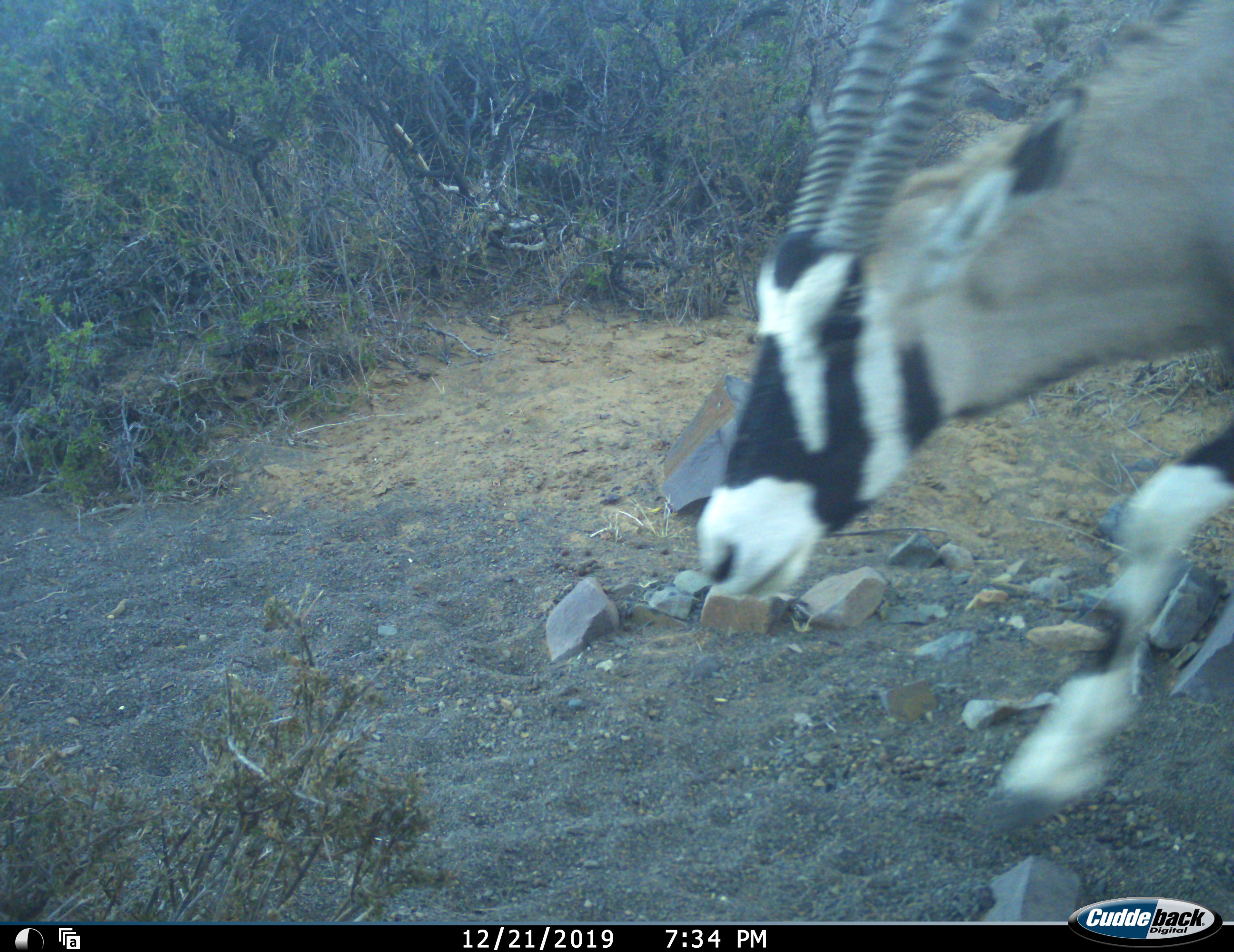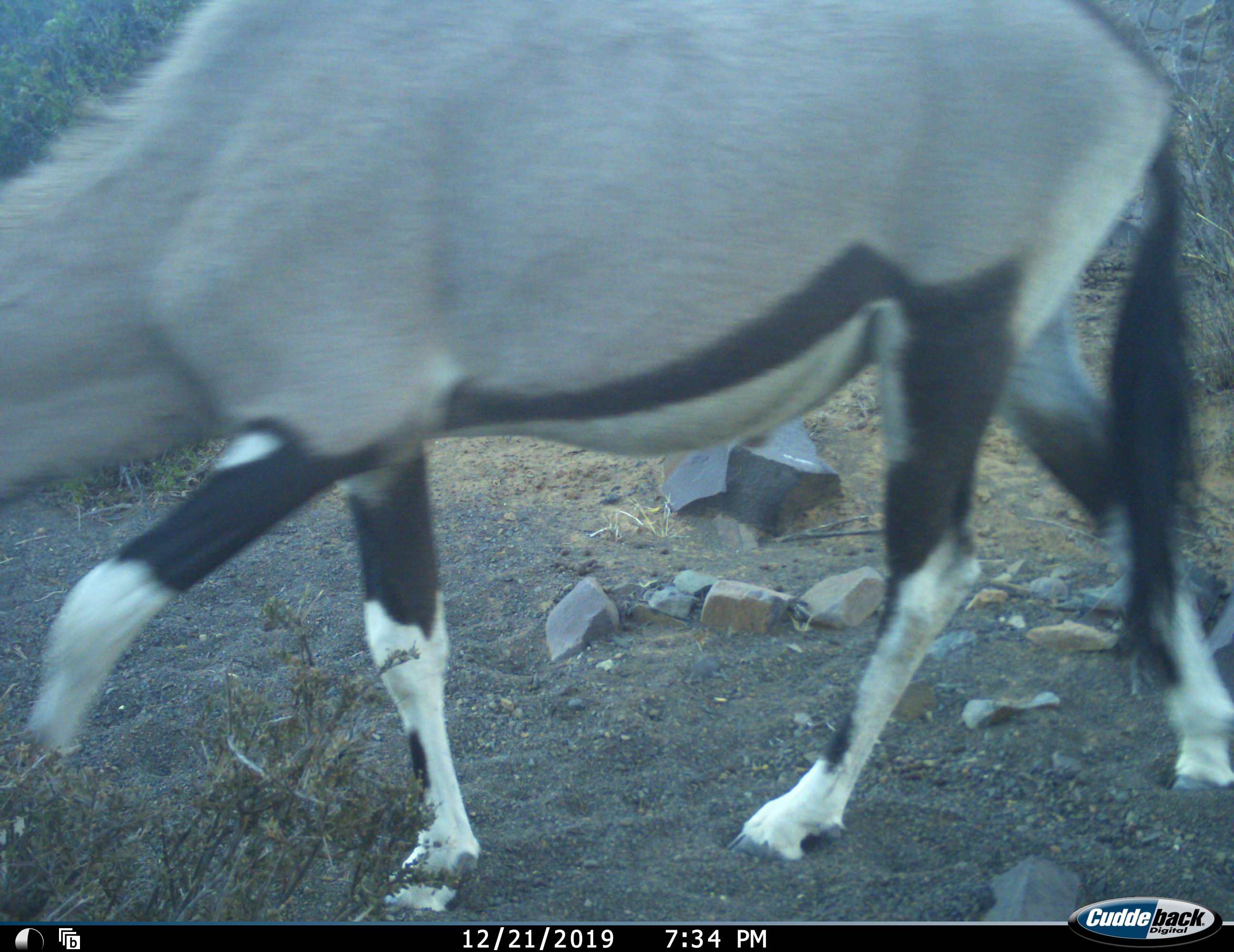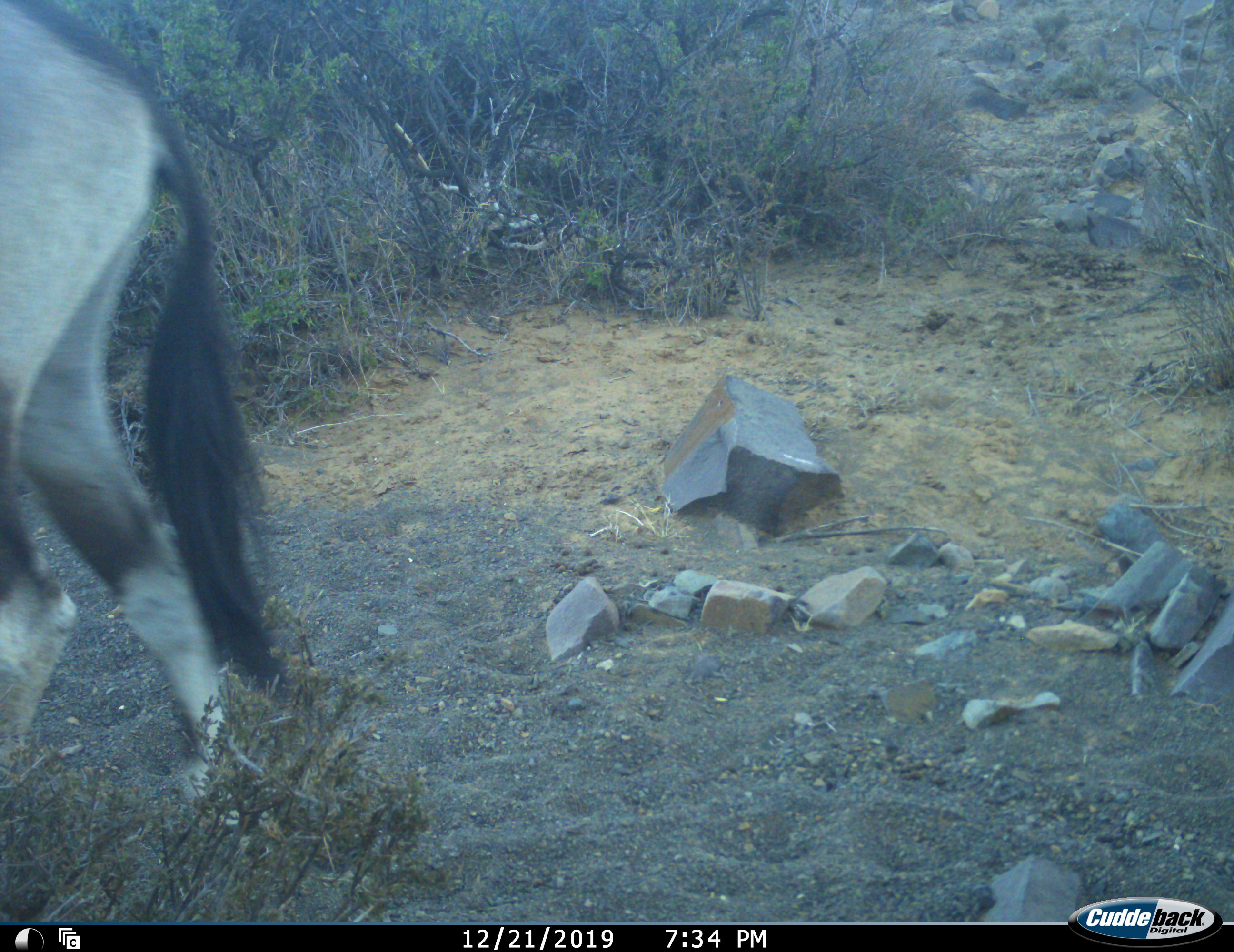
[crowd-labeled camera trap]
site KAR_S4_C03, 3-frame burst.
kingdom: Animalia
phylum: Chordata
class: Mammalia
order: Artiodactyla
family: Bovidae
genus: Oryx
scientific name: Oryx gazella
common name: gemsbok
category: oryx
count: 1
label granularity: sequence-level